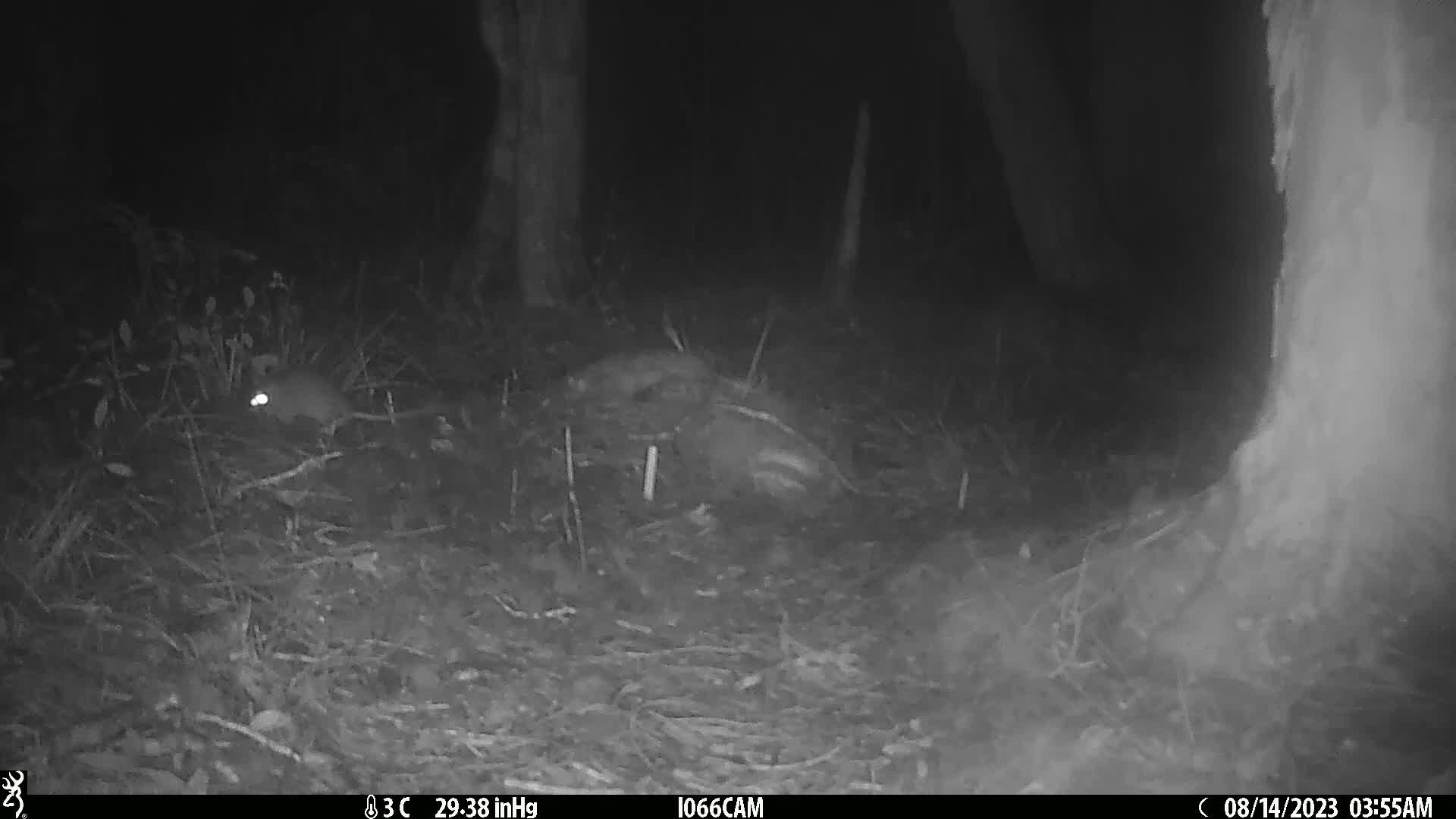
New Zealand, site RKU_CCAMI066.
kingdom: Animalia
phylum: Chordata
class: Mammalia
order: Rodentia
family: Muridae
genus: Rattus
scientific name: Rattus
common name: rat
Rat (Rattus).